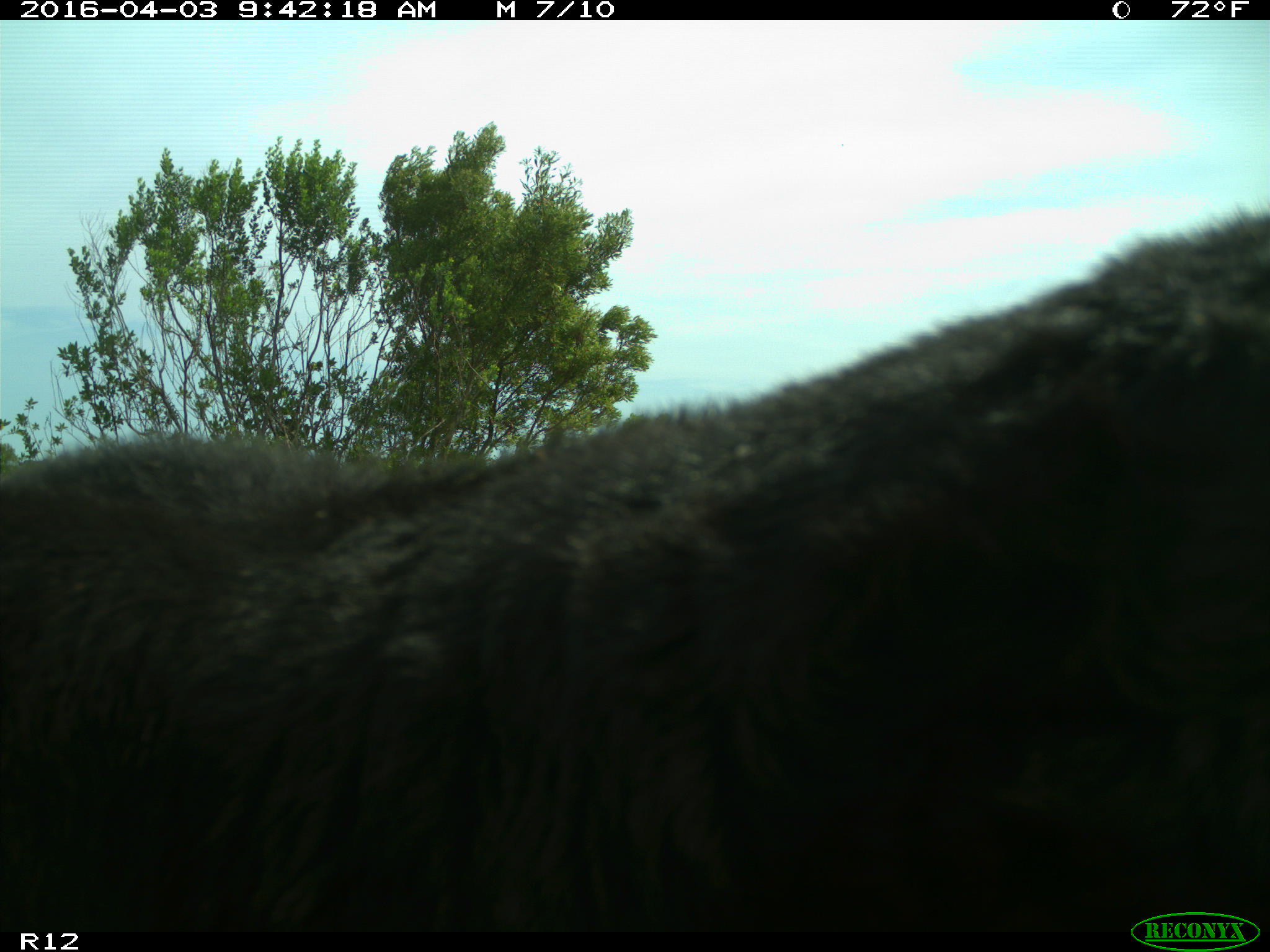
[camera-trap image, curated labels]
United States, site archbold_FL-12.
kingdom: Animalia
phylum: Chordata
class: Mammalia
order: Artiodactyla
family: Bovidae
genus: Bos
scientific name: Bos taurus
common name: domestic cow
Bos taurus (domestic cow).